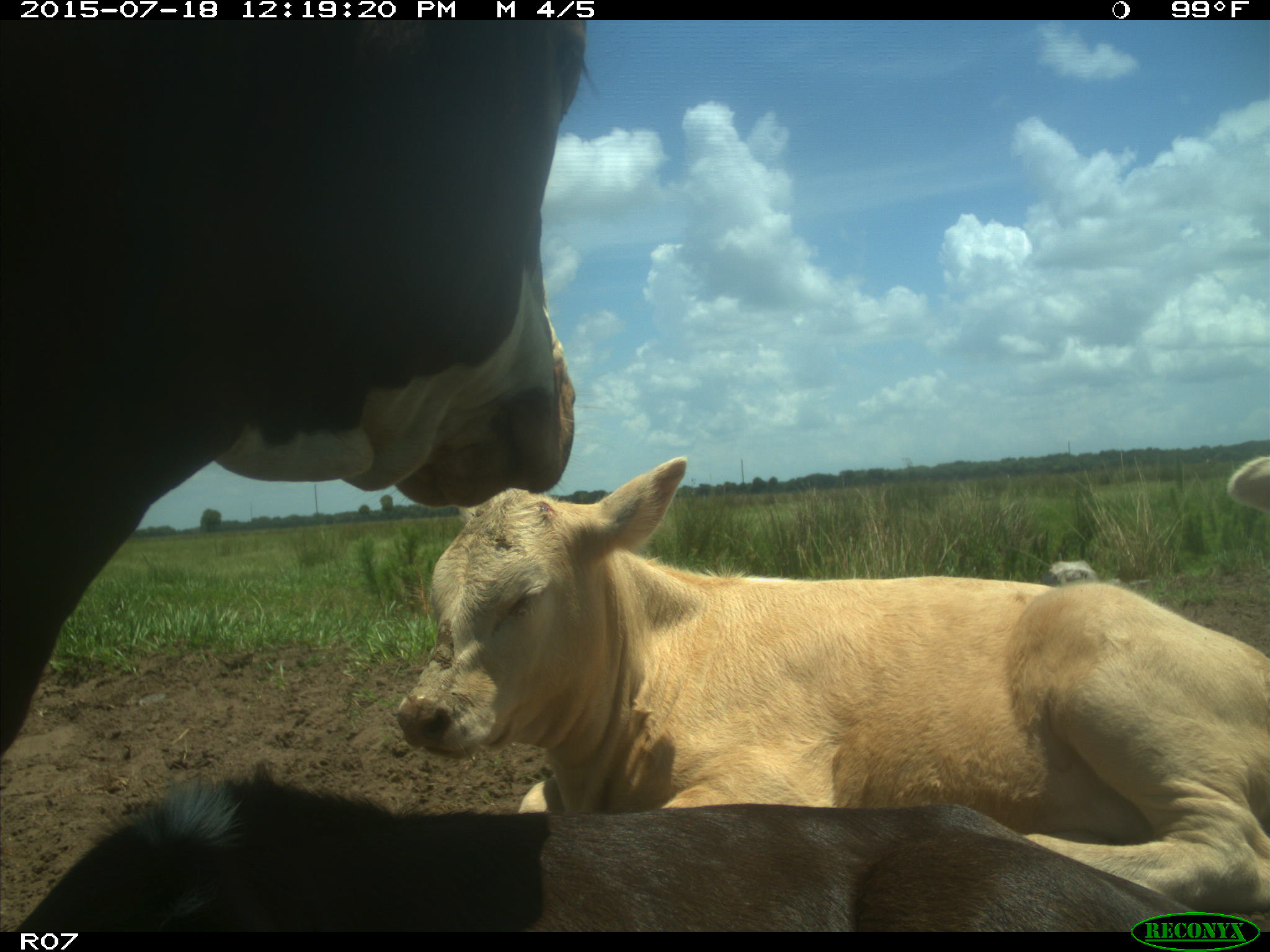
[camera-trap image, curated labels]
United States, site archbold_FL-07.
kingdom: Animalia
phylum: Chordata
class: Mammalia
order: Artiodactyla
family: Bovidae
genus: Bos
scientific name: Bos taurus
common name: domestic cow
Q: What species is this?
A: Bos taurus (domestic cow).